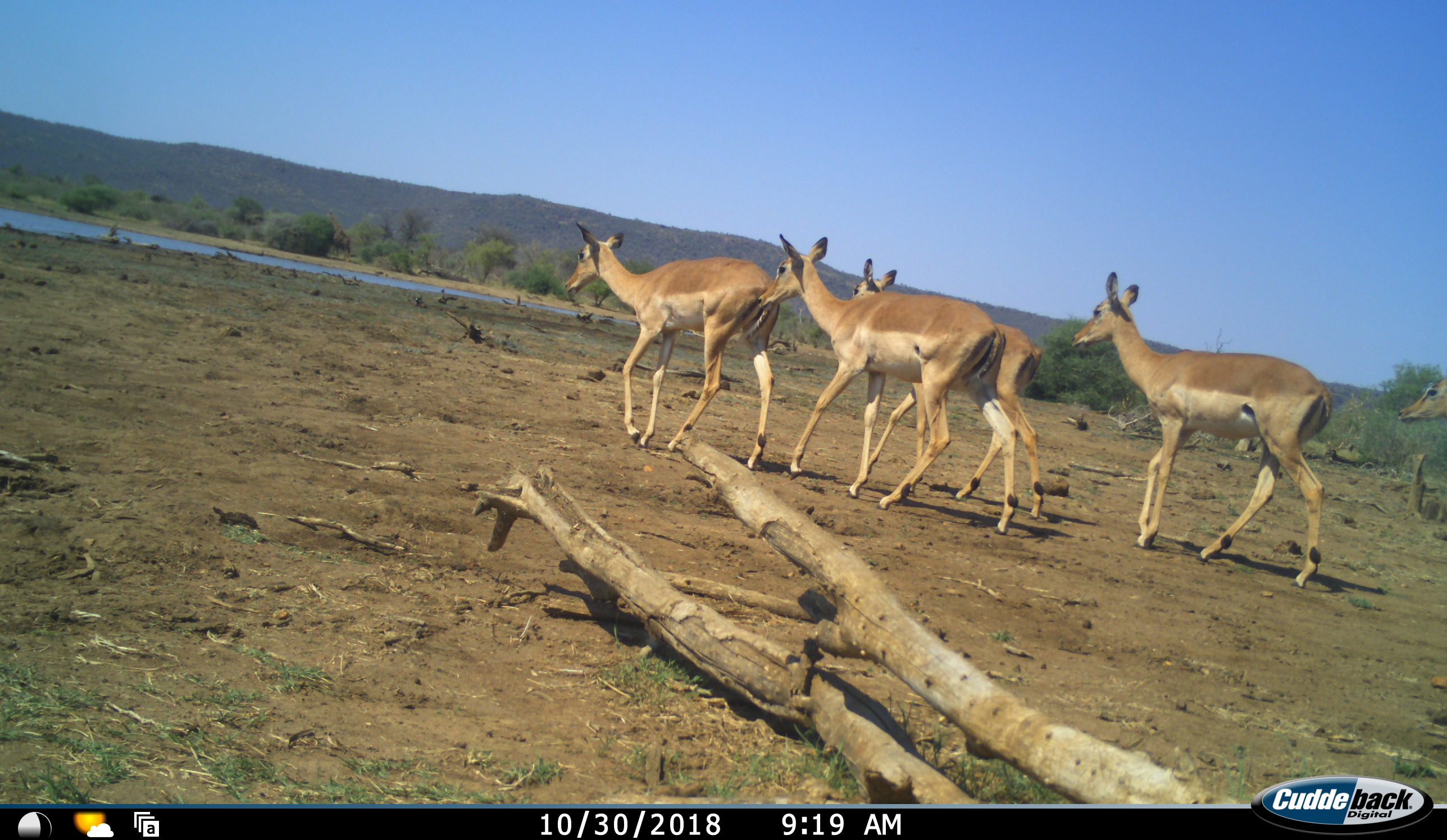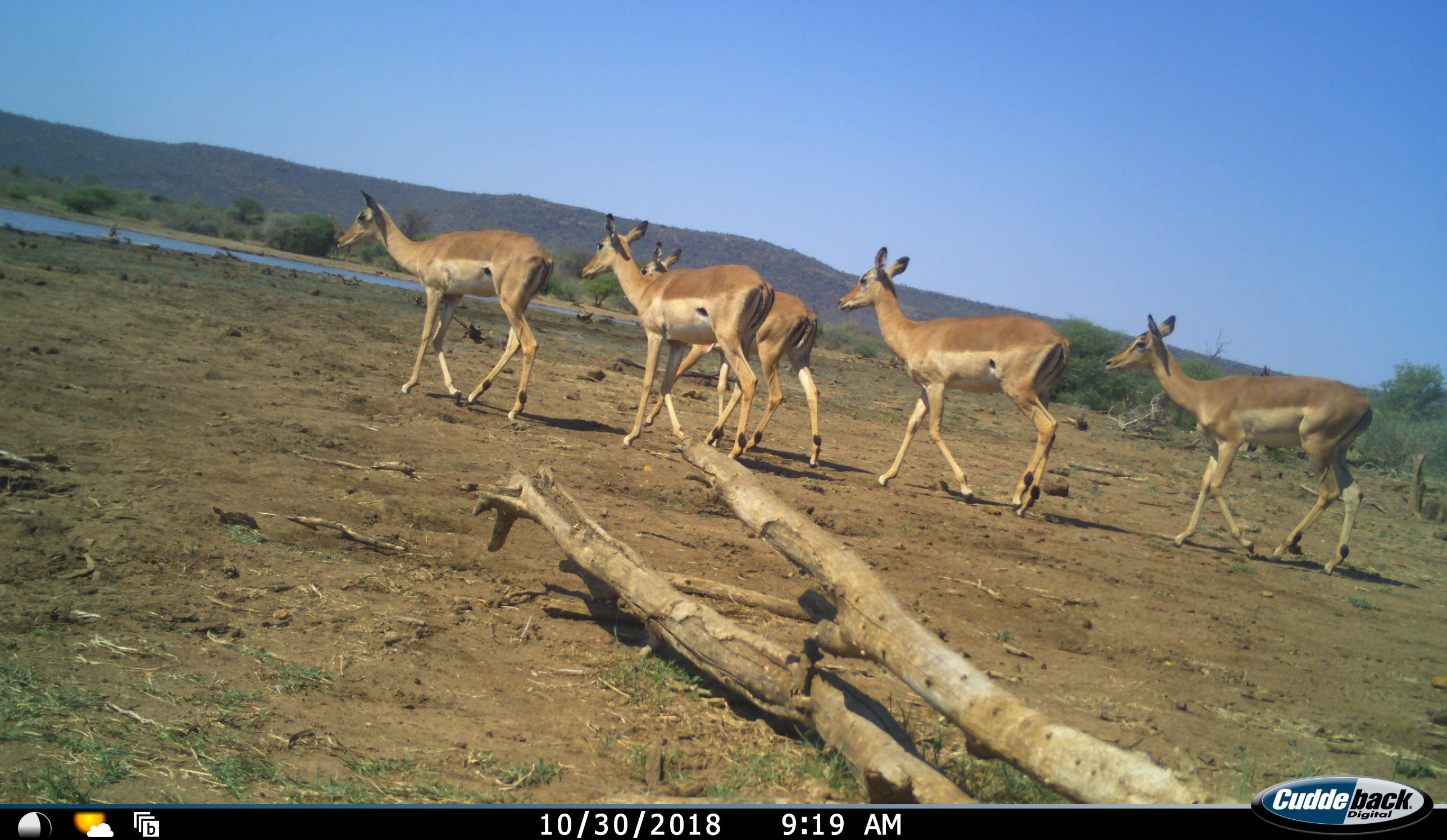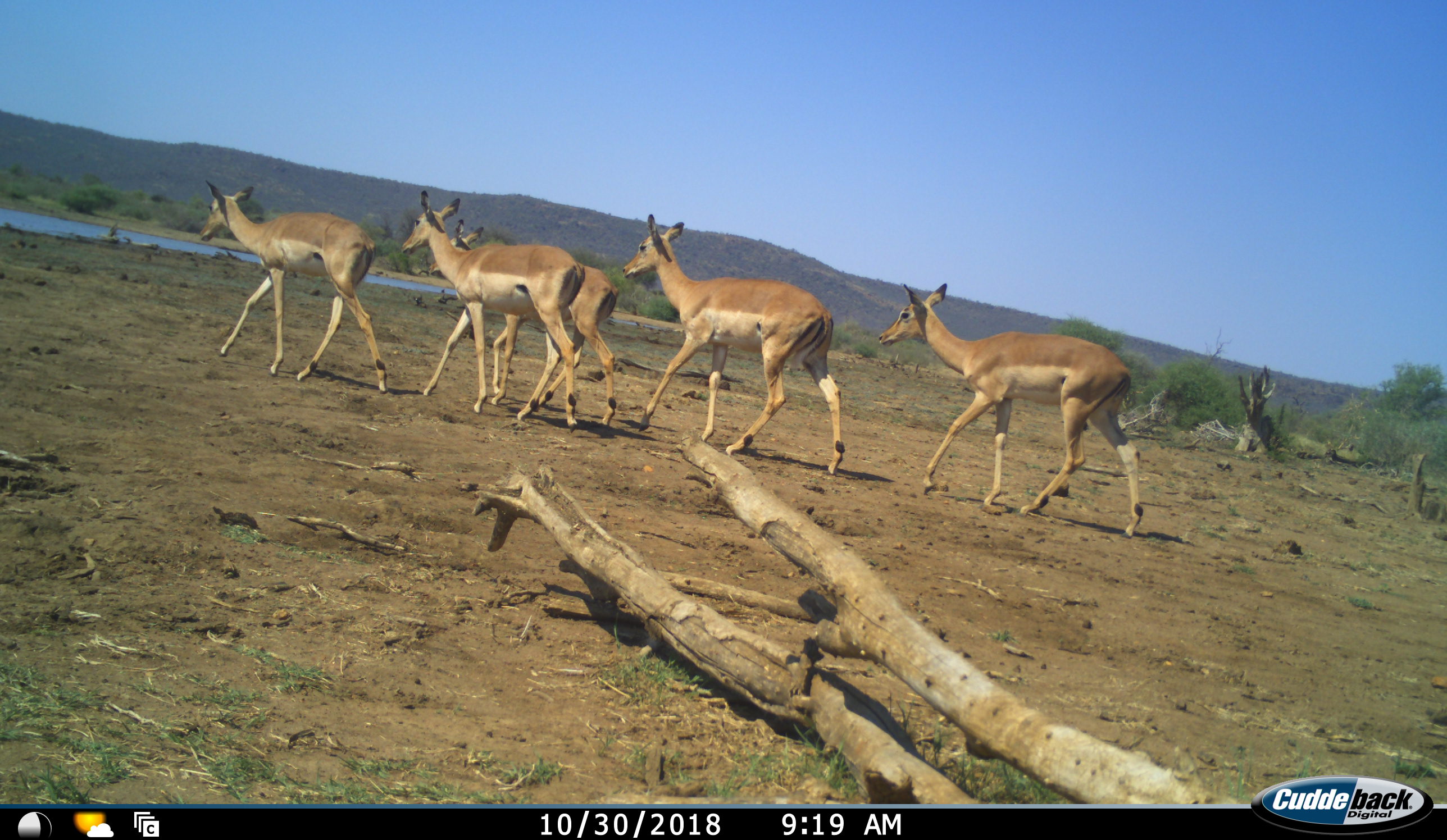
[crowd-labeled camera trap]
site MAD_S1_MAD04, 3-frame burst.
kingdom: Animalia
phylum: Chordata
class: Mammalia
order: Artiodactyla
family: Bovidae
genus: Aepyceros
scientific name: Aepyceros melampus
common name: impala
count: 5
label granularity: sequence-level